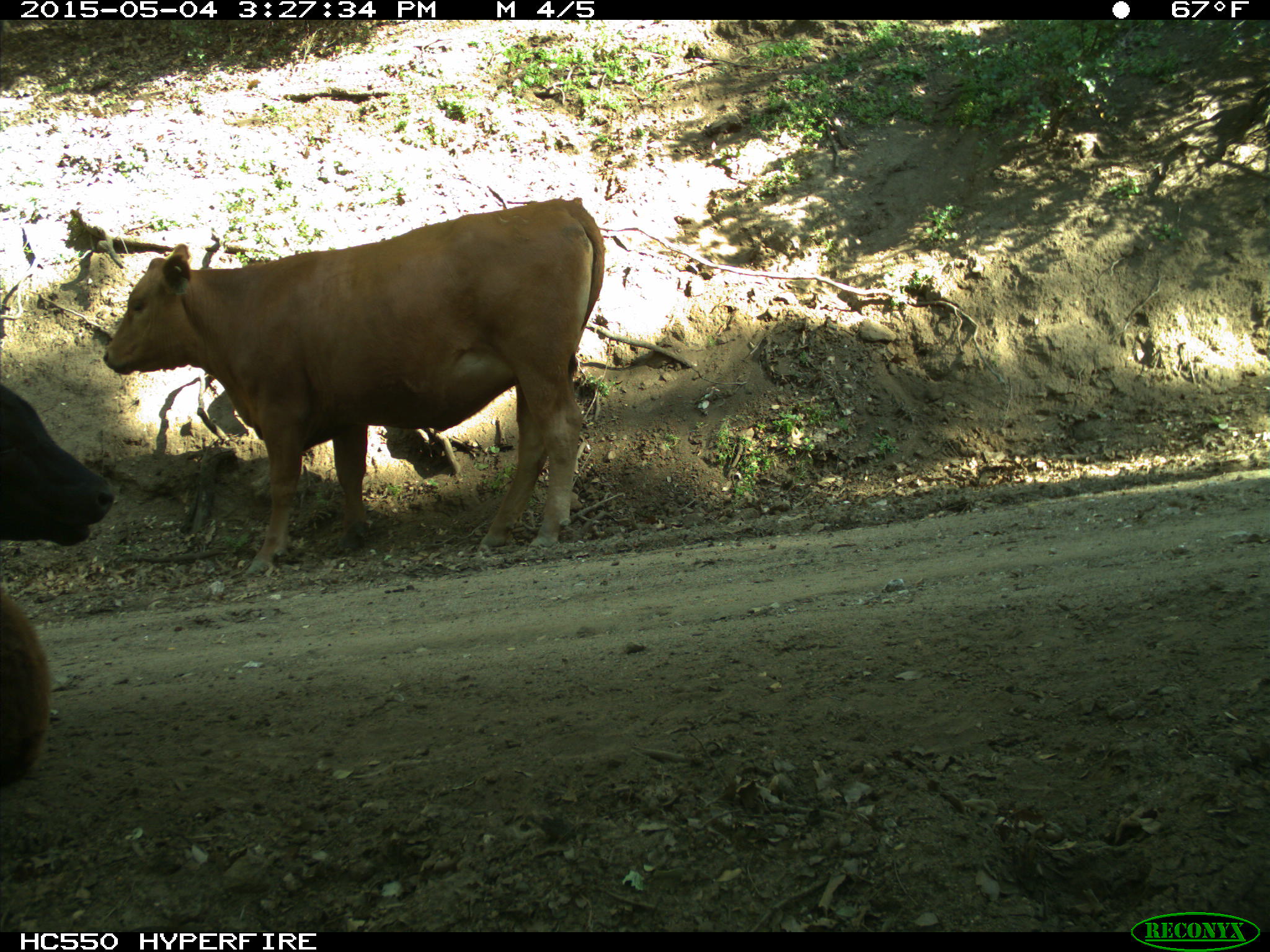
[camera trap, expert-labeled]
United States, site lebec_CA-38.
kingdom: Animalia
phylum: Chordata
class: Mammalia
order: Artiodactyla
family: Bovidae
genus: Bos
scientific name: Bos taurus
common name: domestic cow